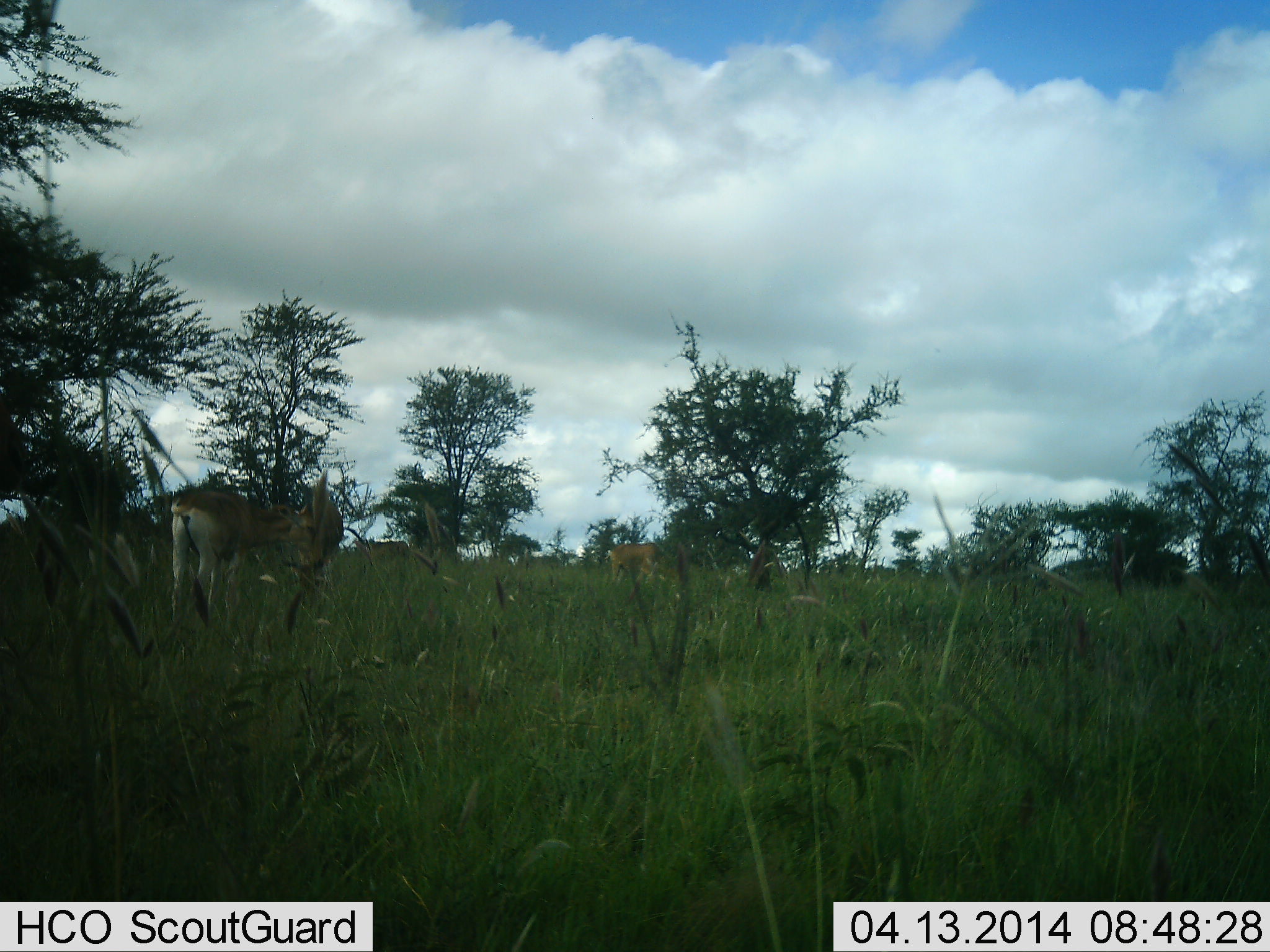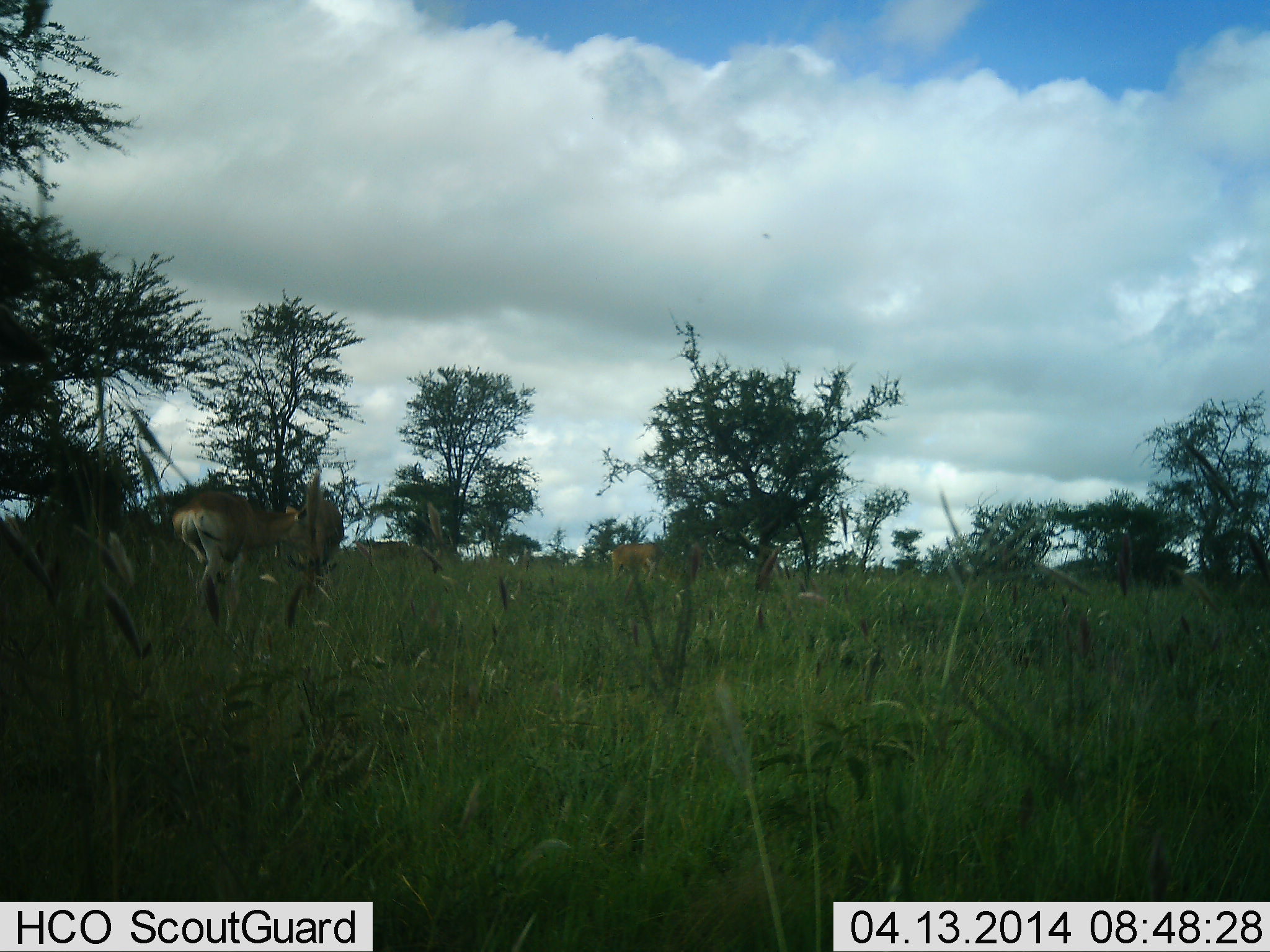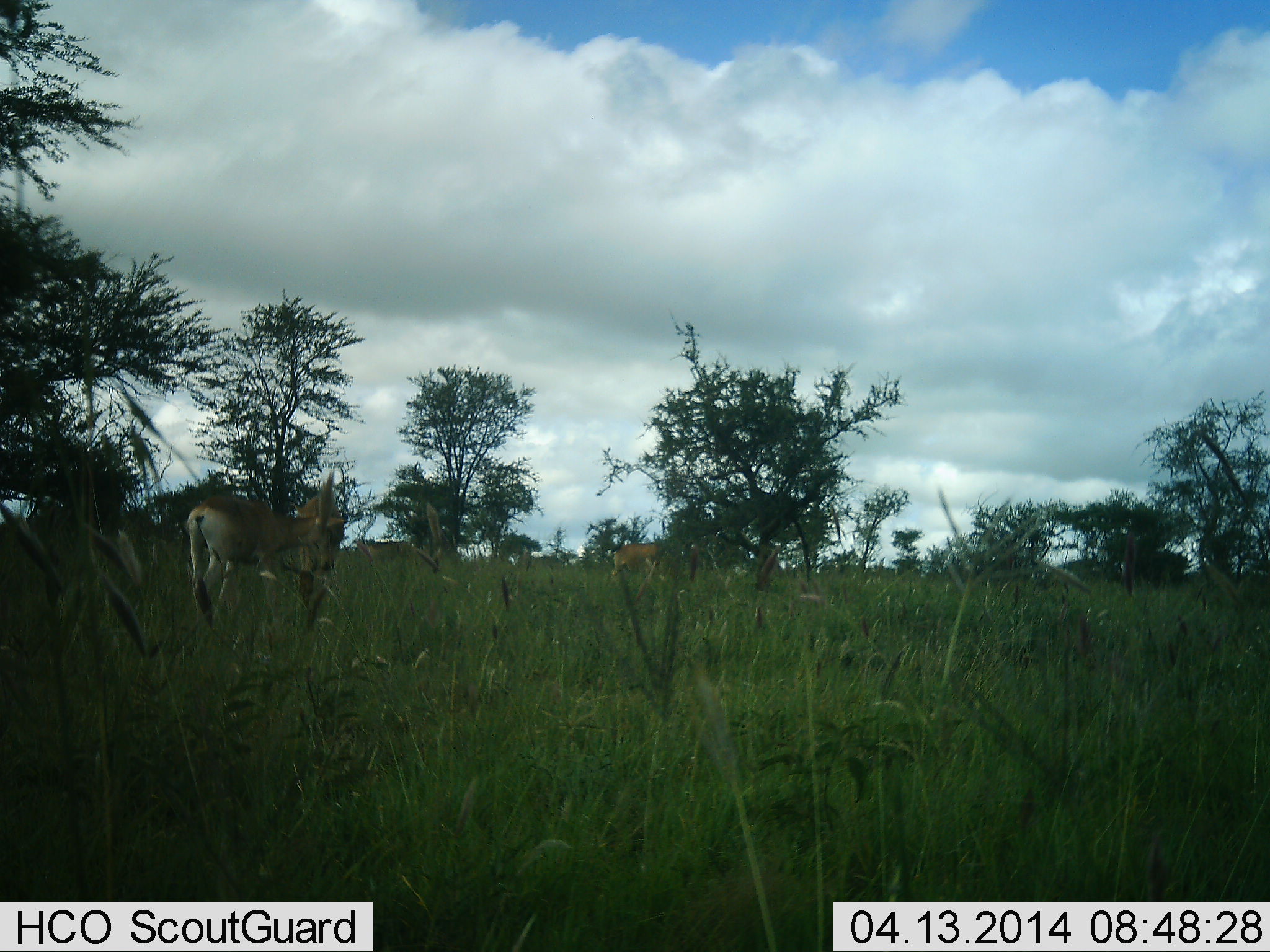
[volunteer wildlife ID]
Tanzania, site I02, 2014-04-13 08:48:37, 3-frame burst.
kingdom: Animalia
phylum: Chordata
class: Mammalia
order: Artiodactyla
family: Bovidae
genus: Nanger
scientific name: Nanger granti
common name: grant's gazelle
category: gazellegrants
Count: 2.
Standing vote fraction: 80%.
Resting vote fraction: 0%.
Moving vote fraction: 10%.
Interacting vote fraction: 0%.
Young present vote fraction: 0%.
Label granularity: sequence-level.